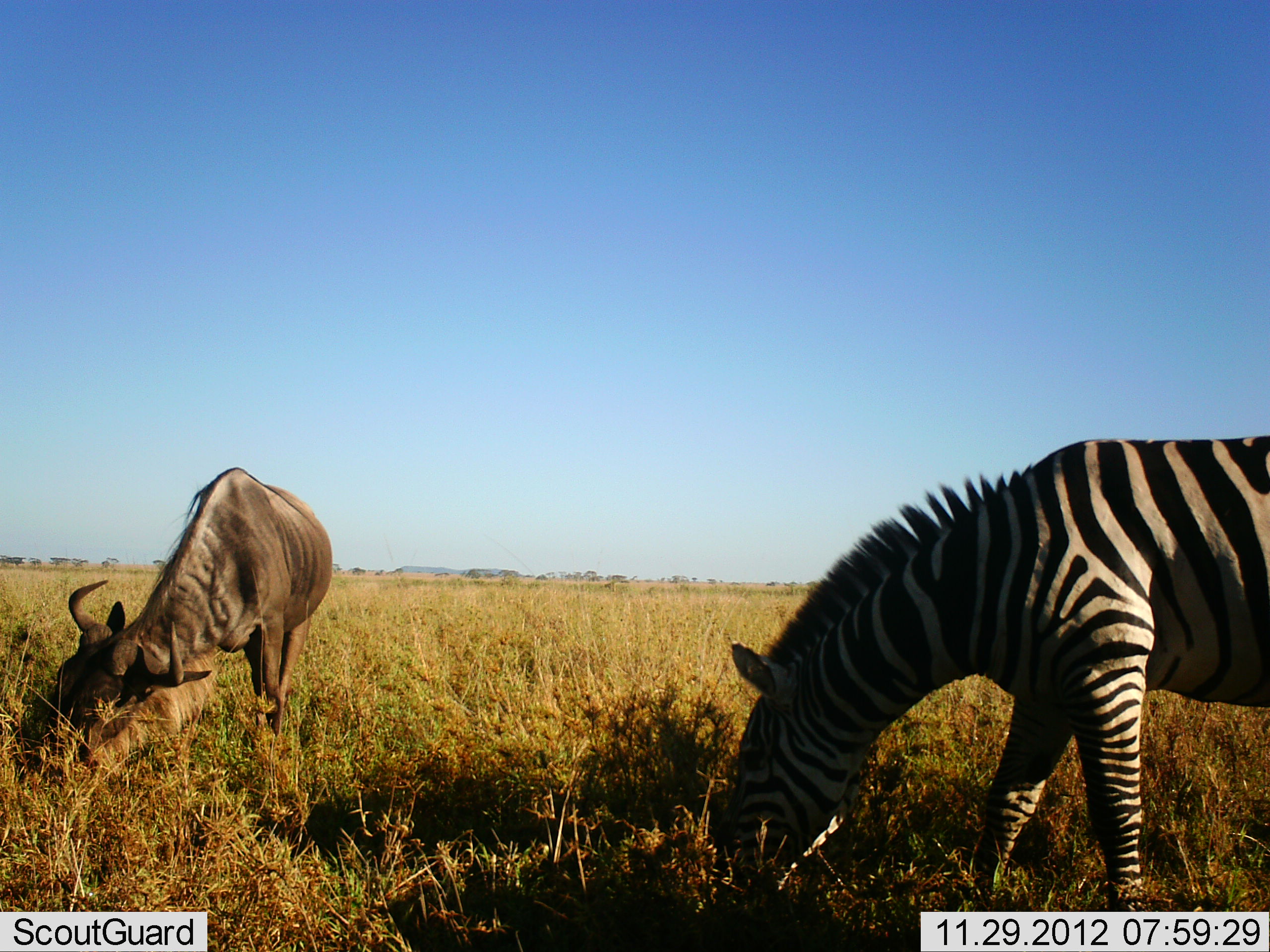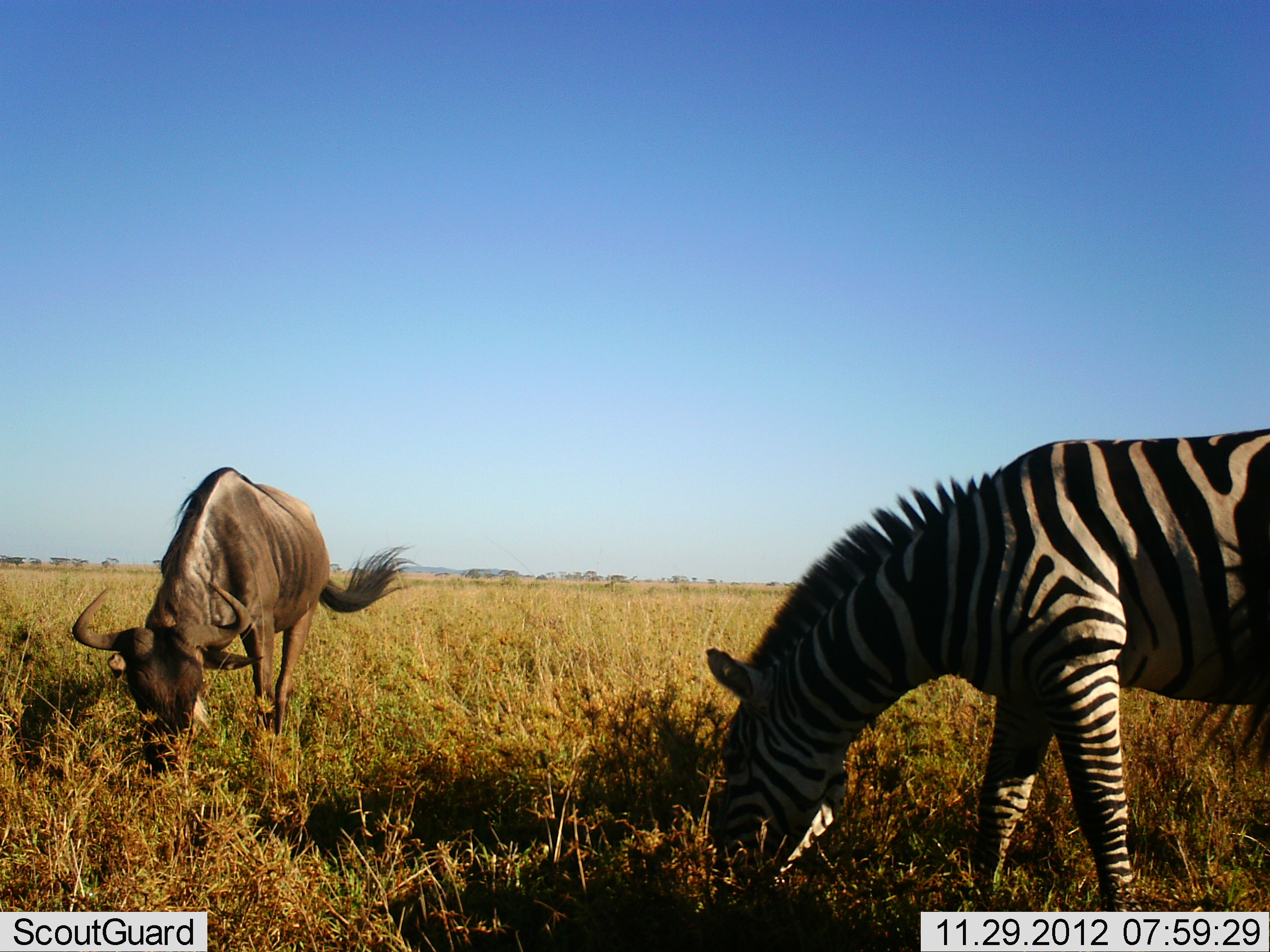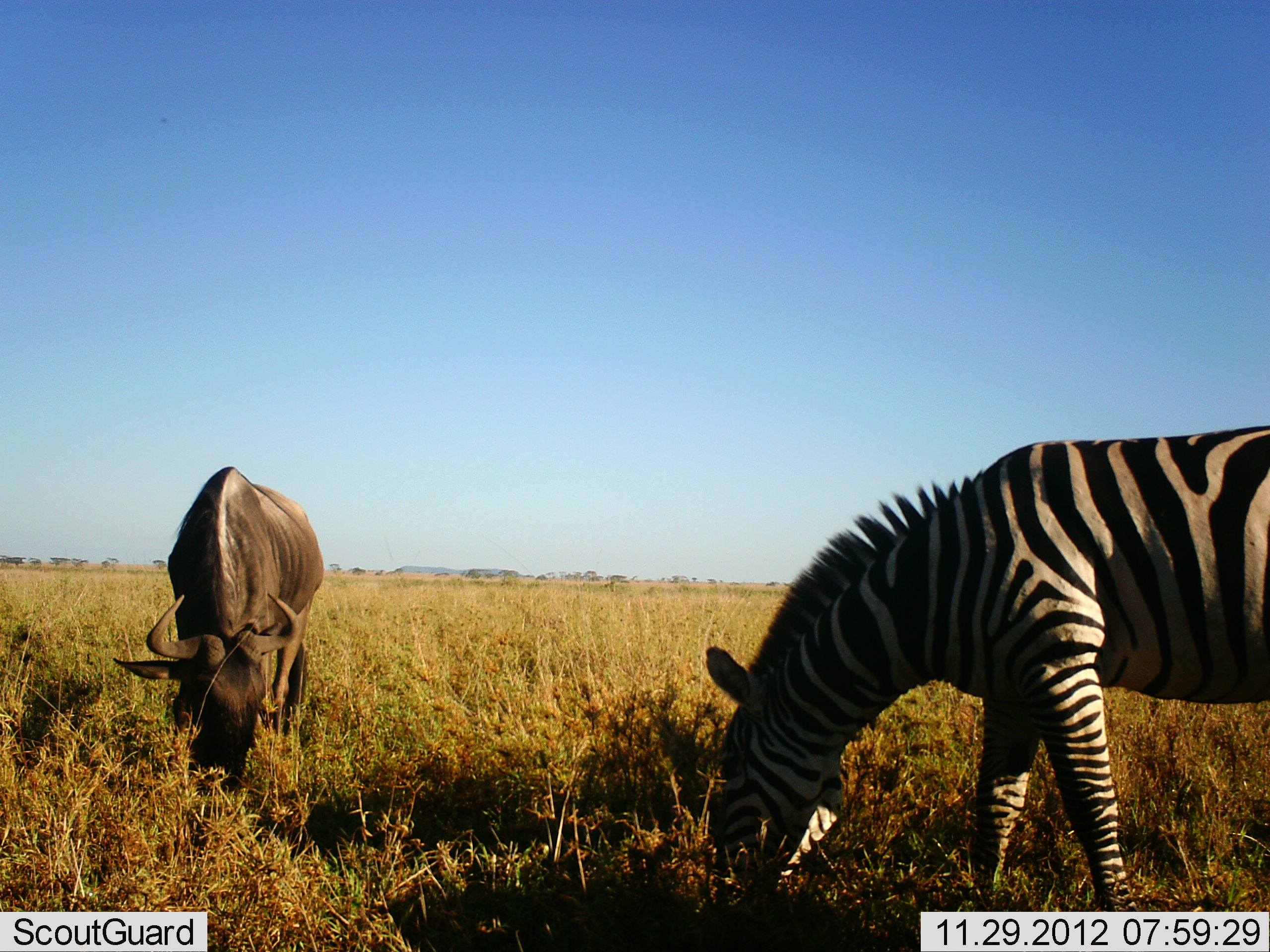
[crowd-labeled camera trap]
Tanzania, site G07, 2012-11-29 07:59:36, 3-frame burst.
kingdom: Animalia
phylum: Chordata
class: Mammalia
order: Artiodactyla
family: Bovidae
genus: Connochaetes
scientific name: Connochaetes taurinus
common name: blue wildebeest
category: wildebeest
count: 1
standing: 20%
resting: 0%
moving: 0%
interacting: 0%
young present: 0%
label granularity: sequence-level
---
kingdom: Animalia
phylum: Chordata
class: Mammalia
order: Perissodactyla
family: Equidae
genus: Equus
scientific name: Equus quagga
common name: plains zebra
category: zebra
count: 1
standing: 27%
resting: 0%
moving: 0%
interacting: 0%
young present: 0%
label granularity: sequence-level